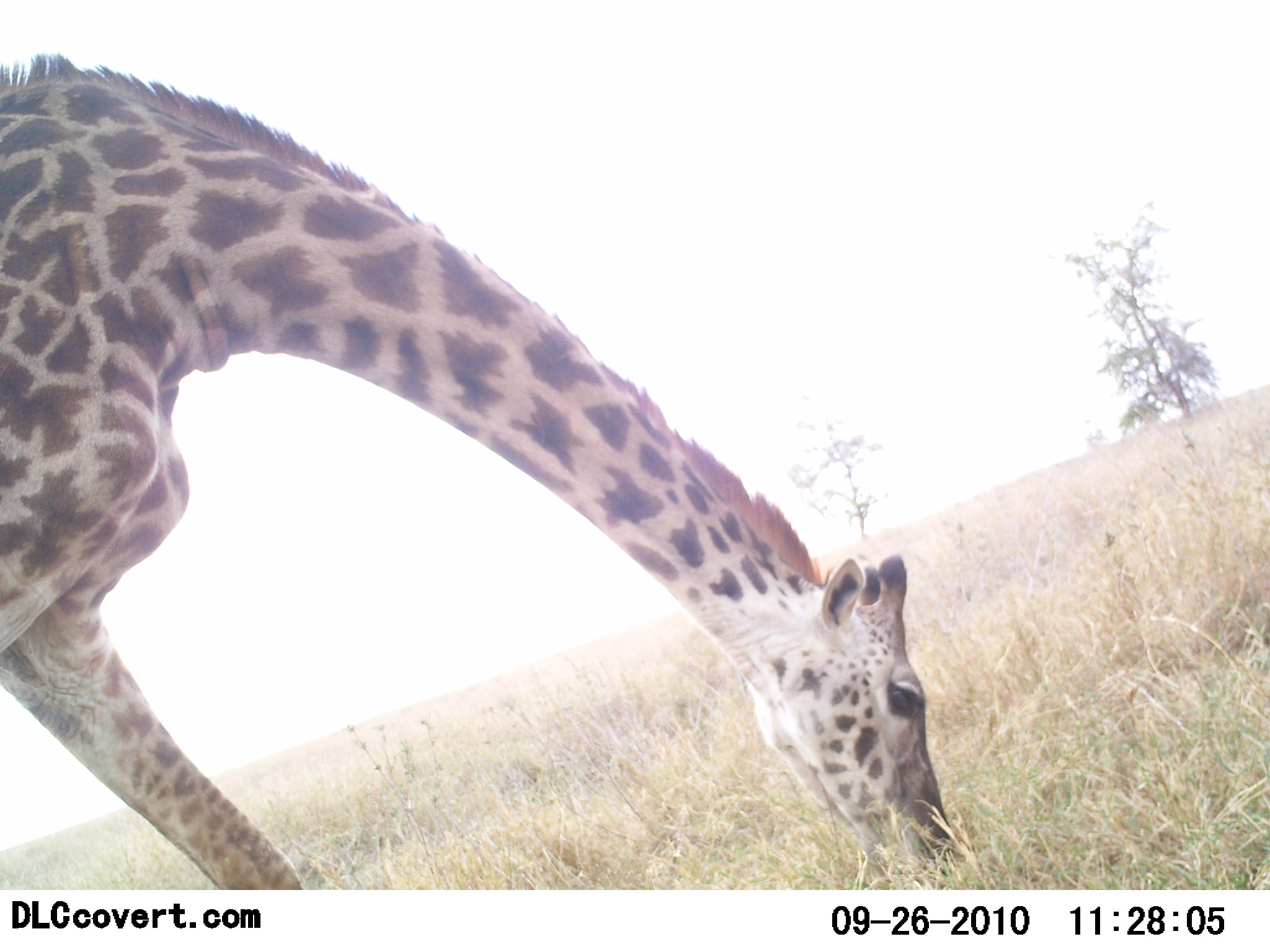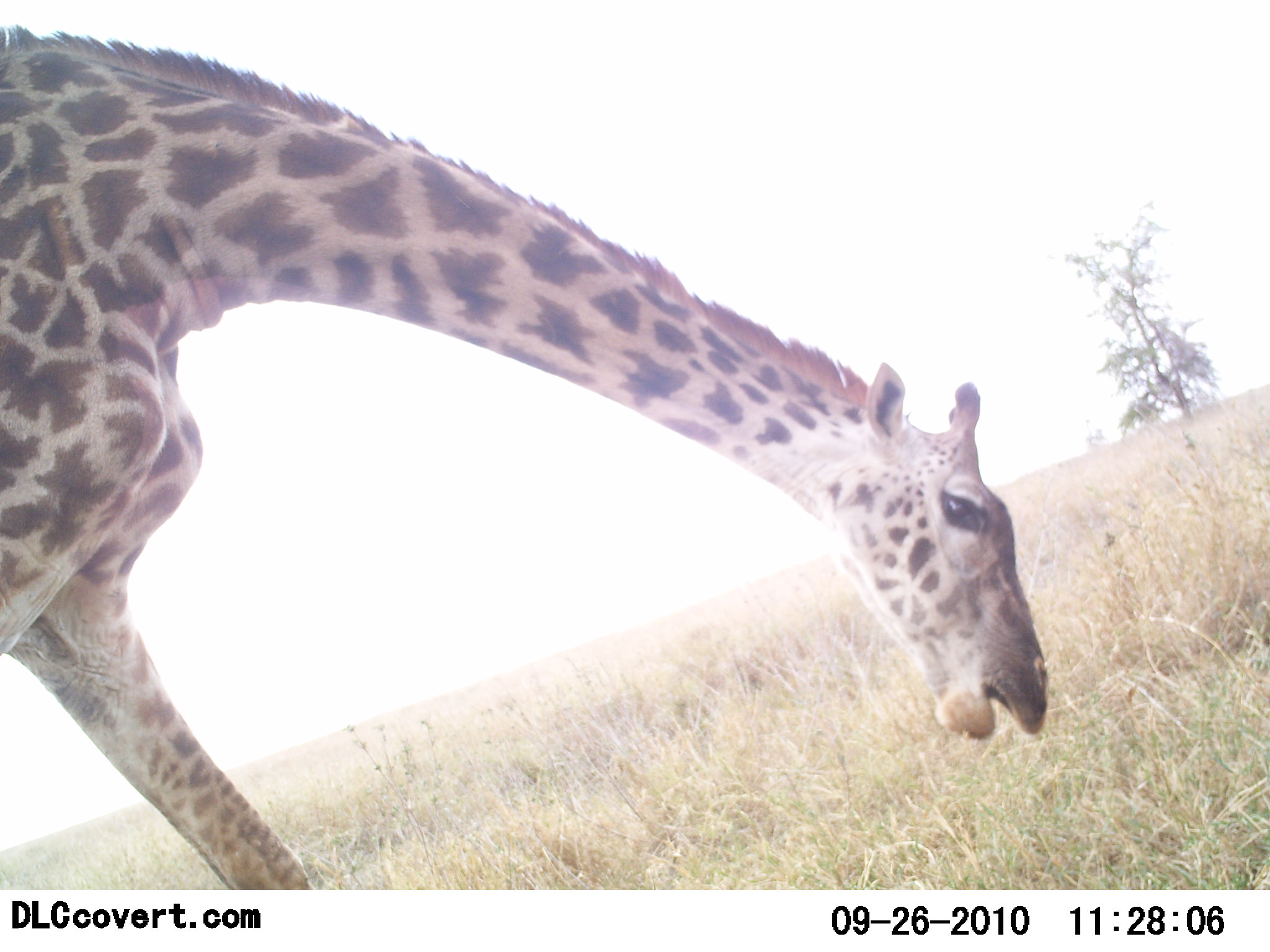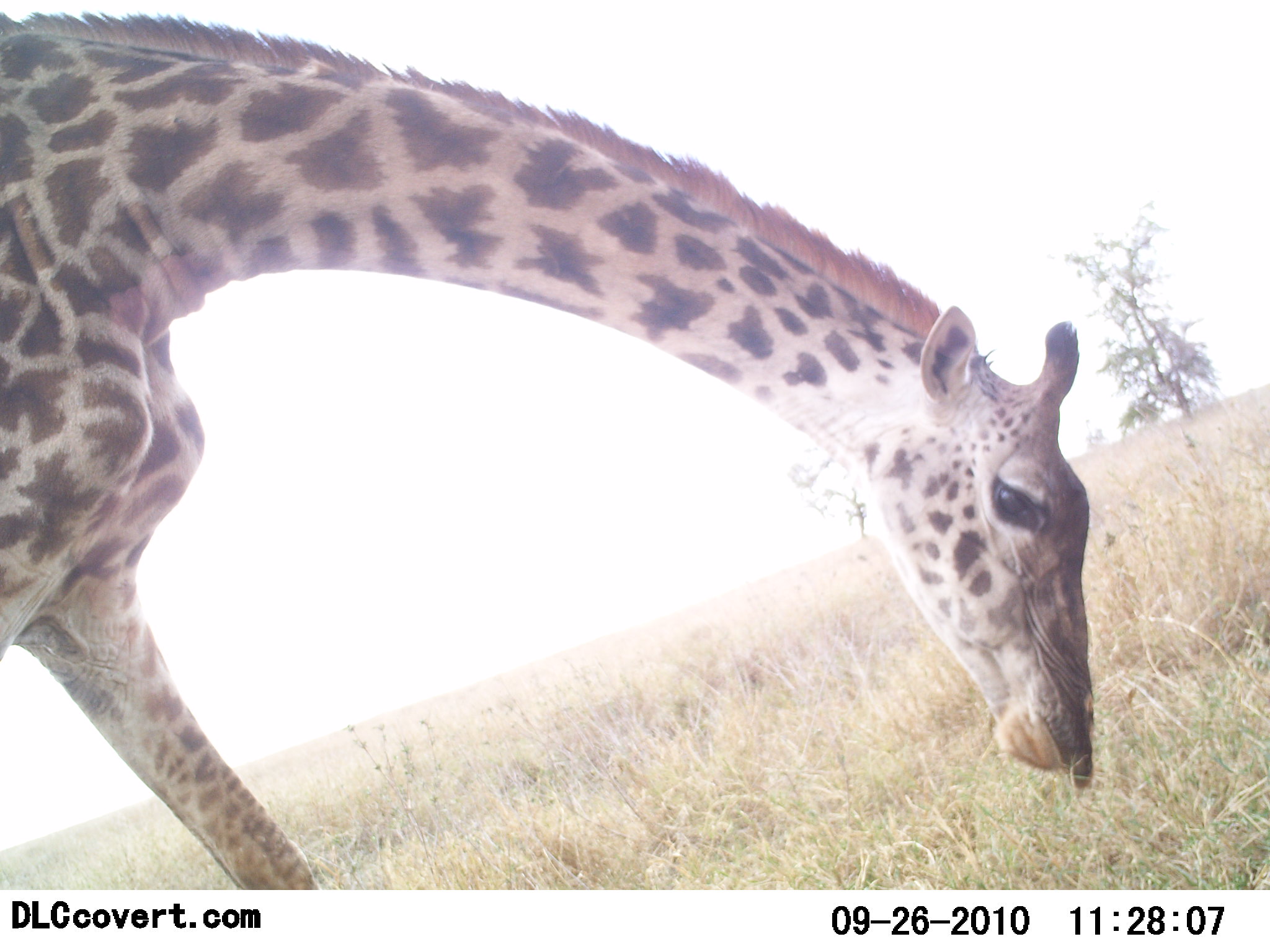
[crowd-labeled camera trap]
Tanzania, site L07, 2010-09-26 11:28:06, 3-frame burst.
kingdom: Animalia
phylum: Chordata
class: Mammalia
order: Artiodactyla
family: Giraffidae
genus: Giraffa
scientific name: Giraffa camelopardalis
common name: giraffe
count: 1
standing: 15%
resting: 0%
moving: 0%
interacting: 0%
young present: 0%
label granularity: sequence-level